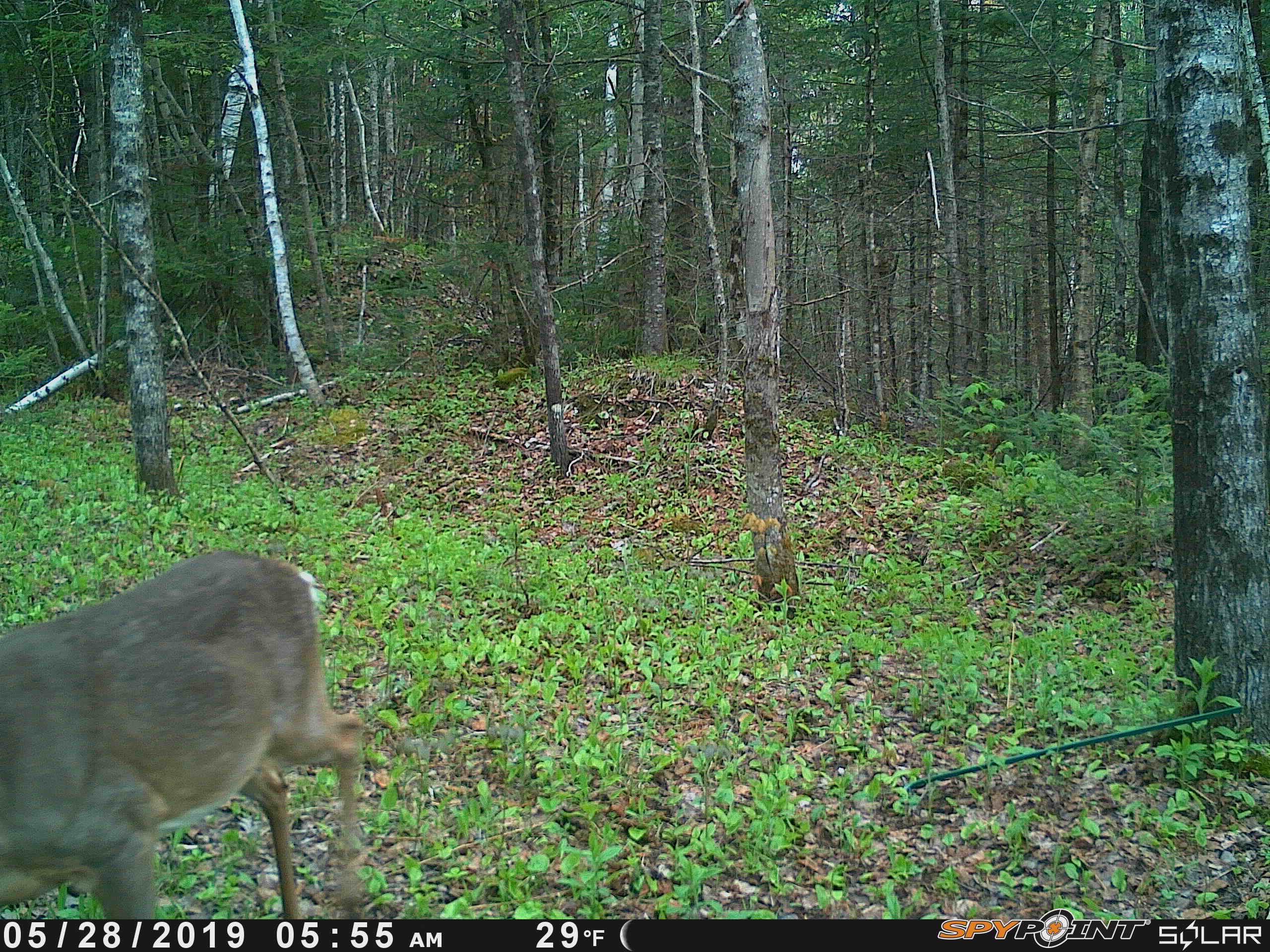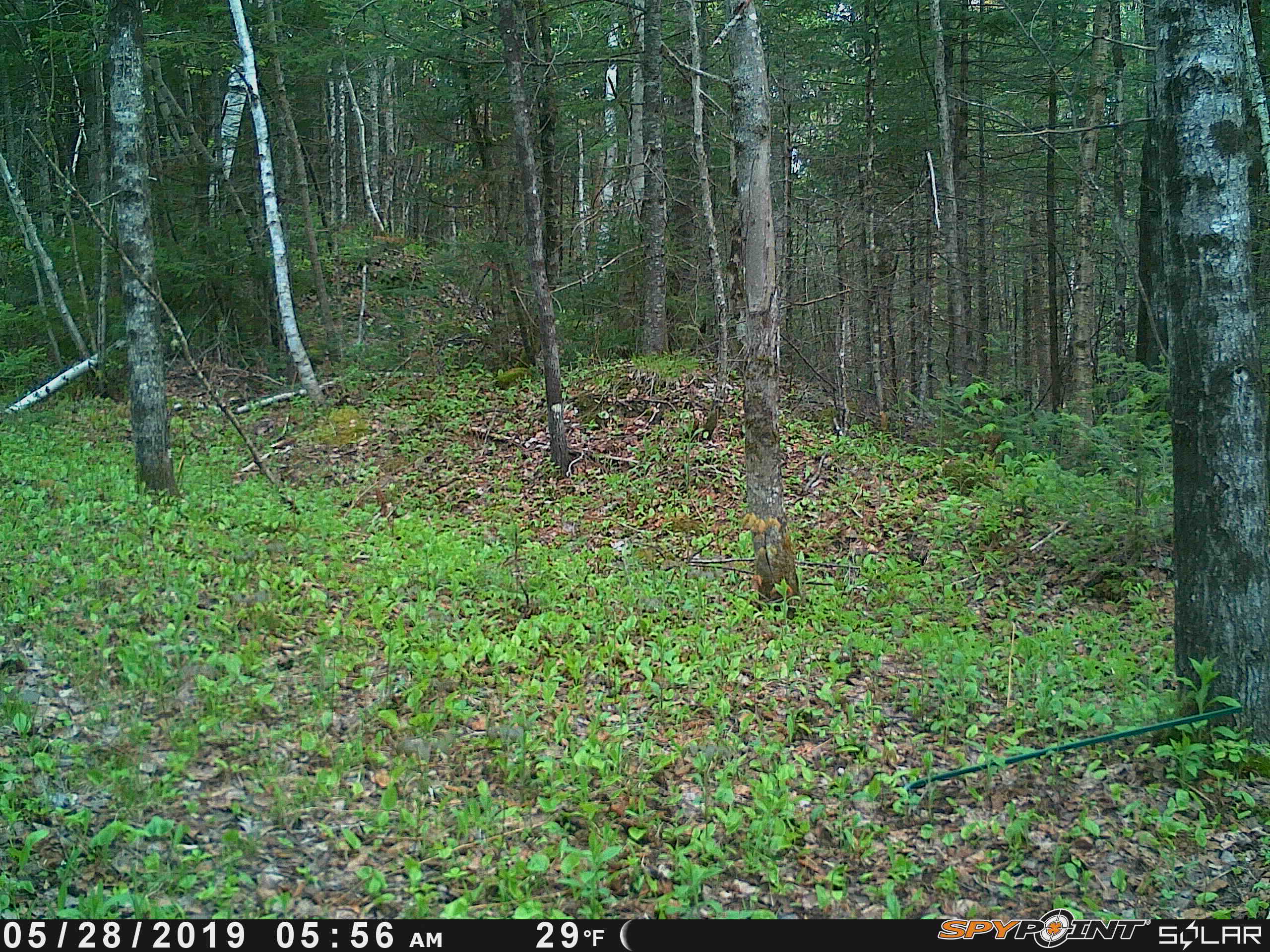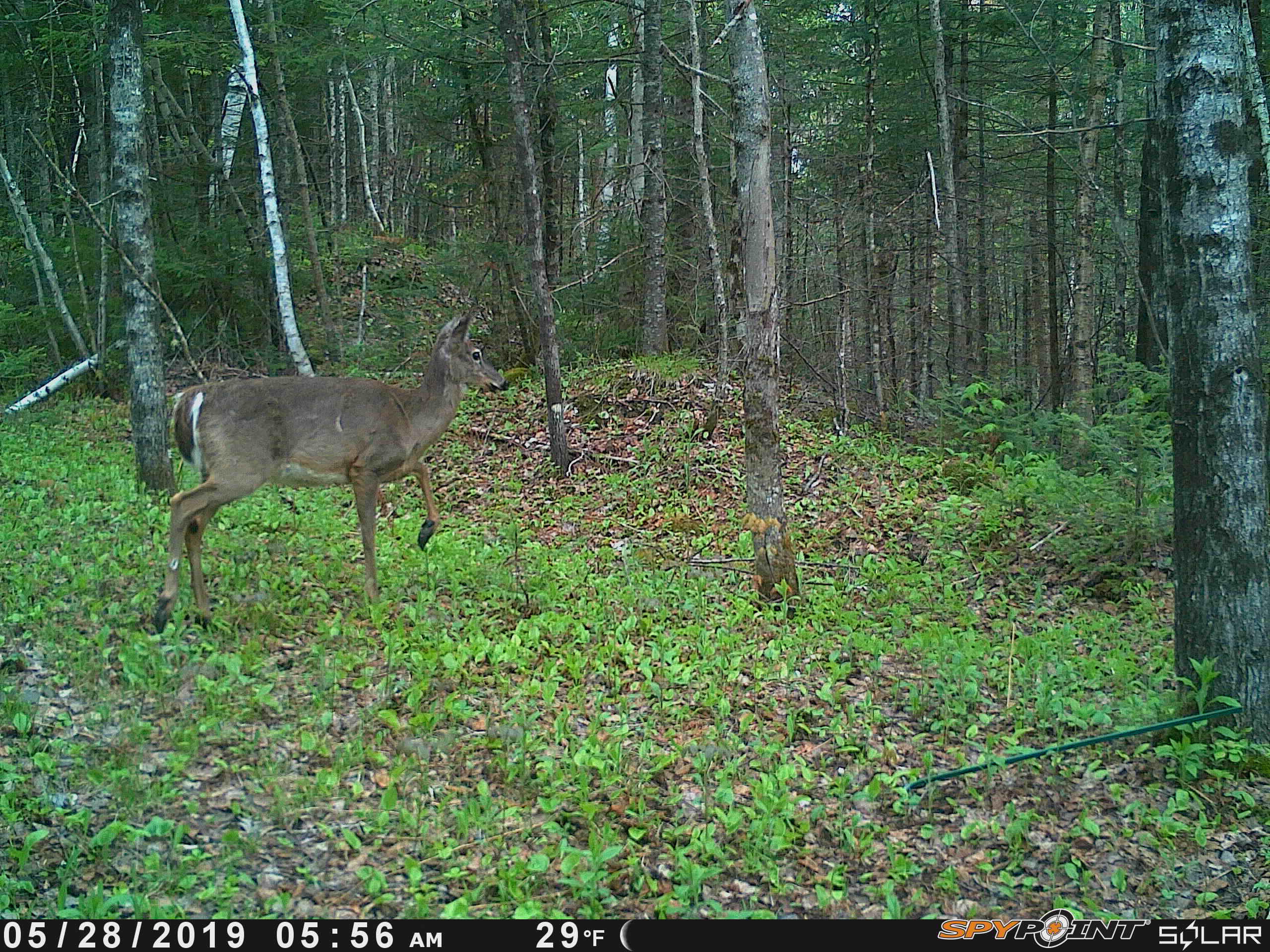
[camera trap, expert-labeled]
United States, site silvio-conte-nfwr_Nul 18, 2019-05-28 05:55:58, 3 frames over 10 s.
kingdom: Animalia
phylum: Chordata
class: Mammalia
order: Artiodactyla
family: Cervidae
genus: Odocoileus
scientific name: Odocoileus virginianus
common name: white-tailed deer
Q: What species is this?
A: White-tailed deer (Odocoileus virginianus).